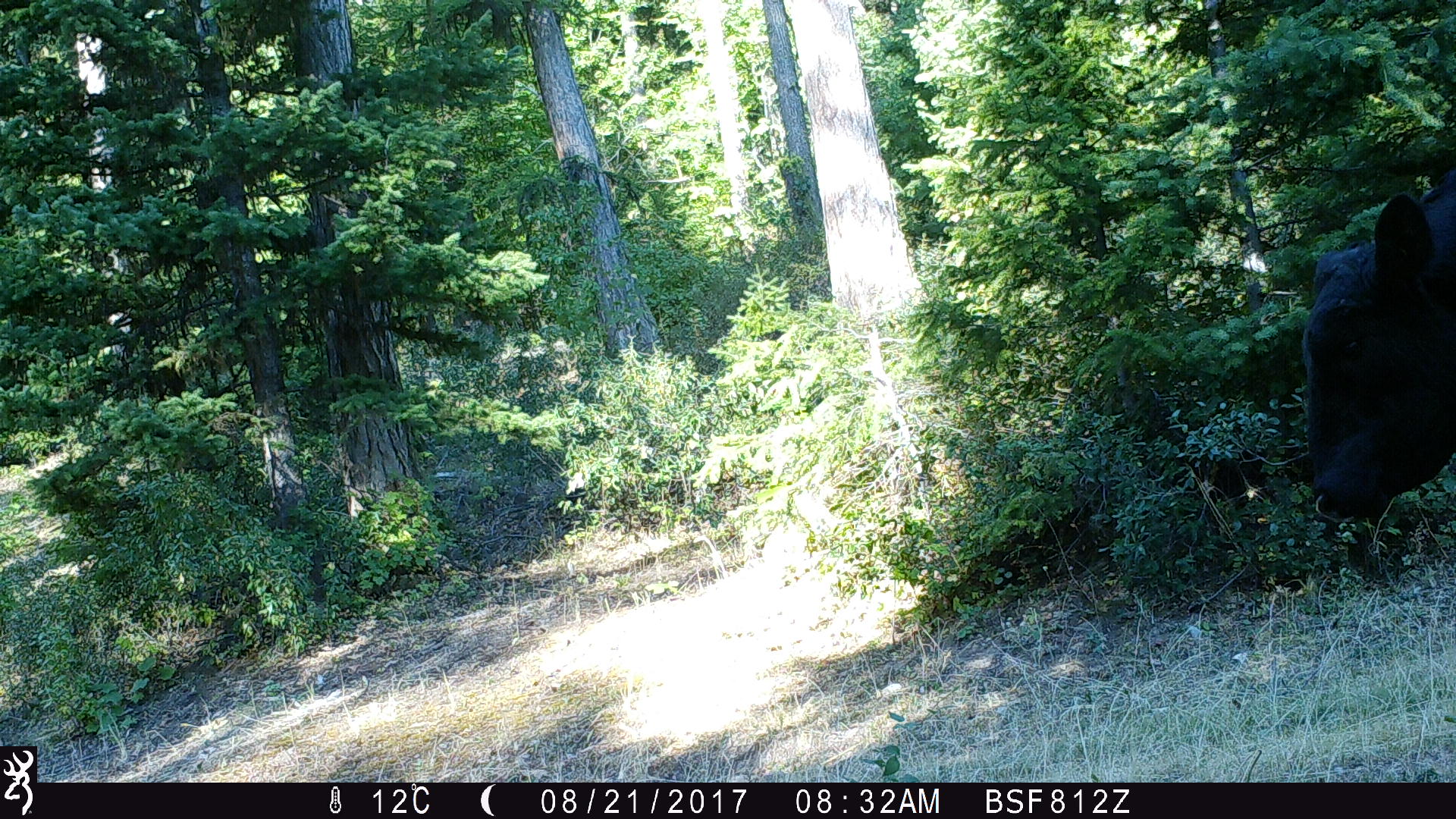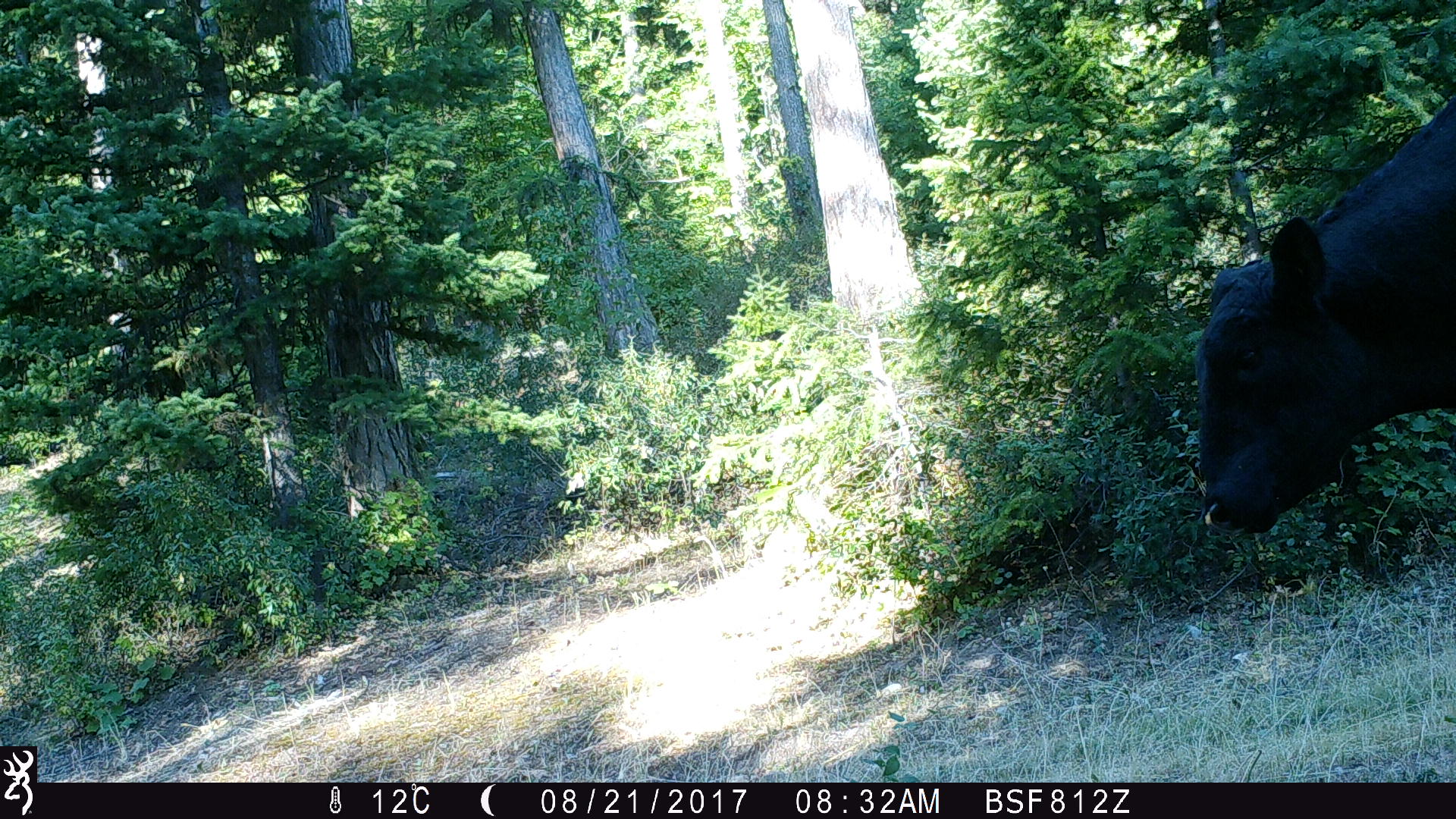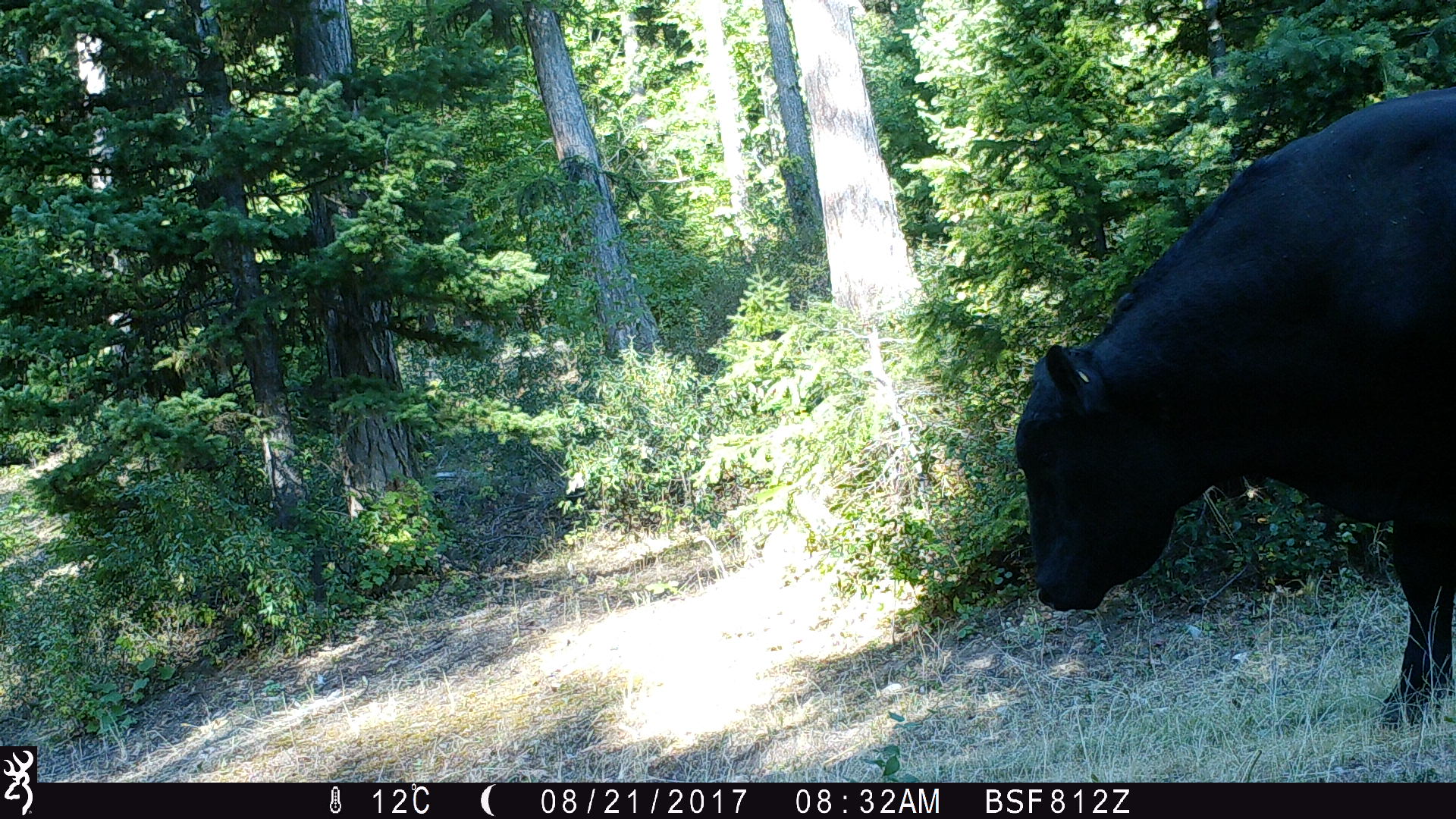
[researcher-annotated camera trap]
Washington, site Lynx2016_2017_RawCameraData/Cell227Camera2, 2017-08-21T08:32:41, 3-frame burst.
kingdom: Animalia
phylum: Chordata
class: Mammalia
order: Artiodactyla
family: Bovidae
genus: Bos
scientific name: Bos taurus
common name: domestic cattle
Domestic cattle (Bos taurus). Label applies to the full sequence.